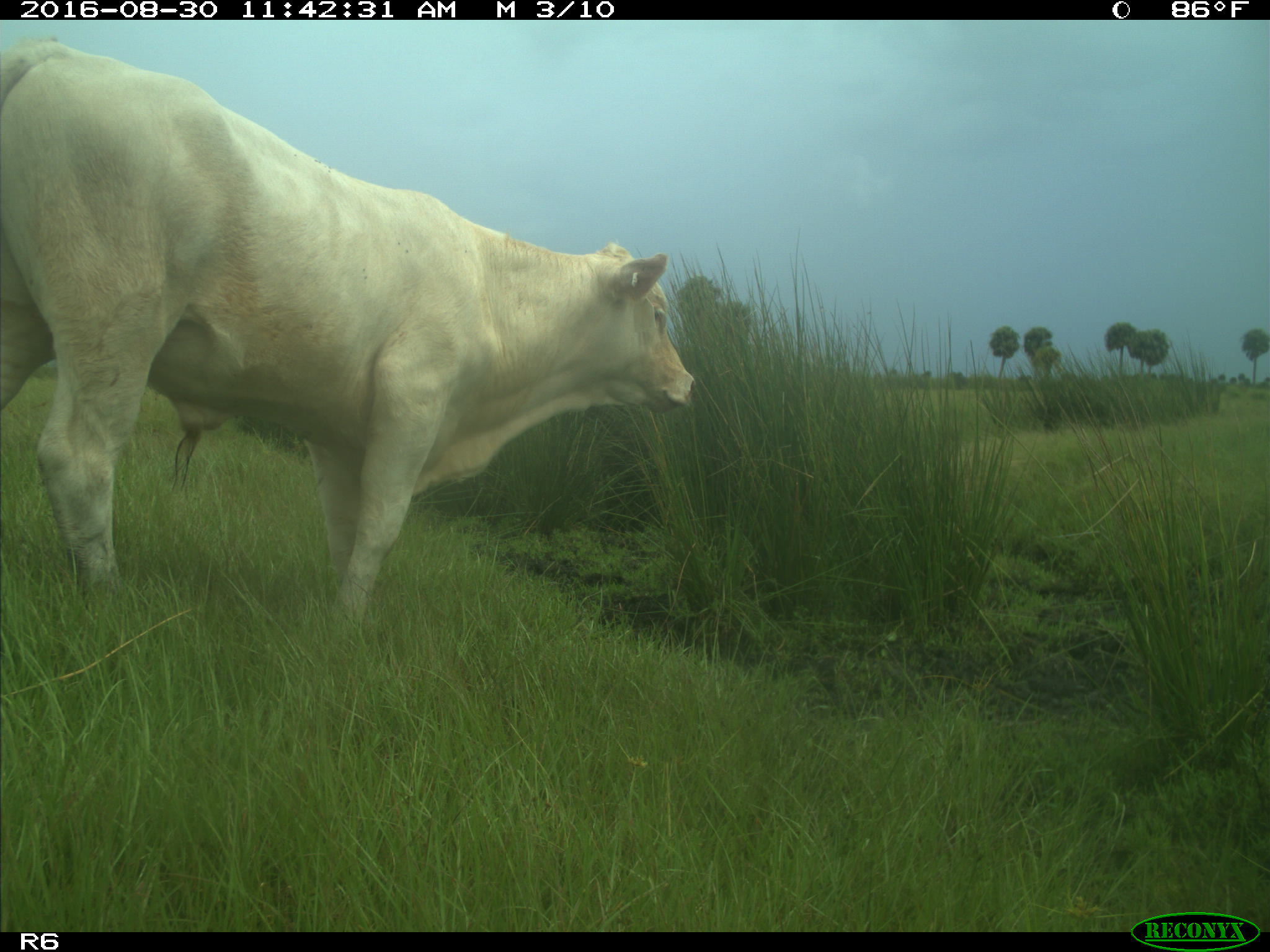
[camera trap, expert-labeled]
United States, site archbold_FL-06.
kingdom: Animalia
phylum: Chordata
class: Mammalia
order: Artiodactyla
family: Bovidae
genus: Bos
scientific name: Bos taurus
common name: domestic cow